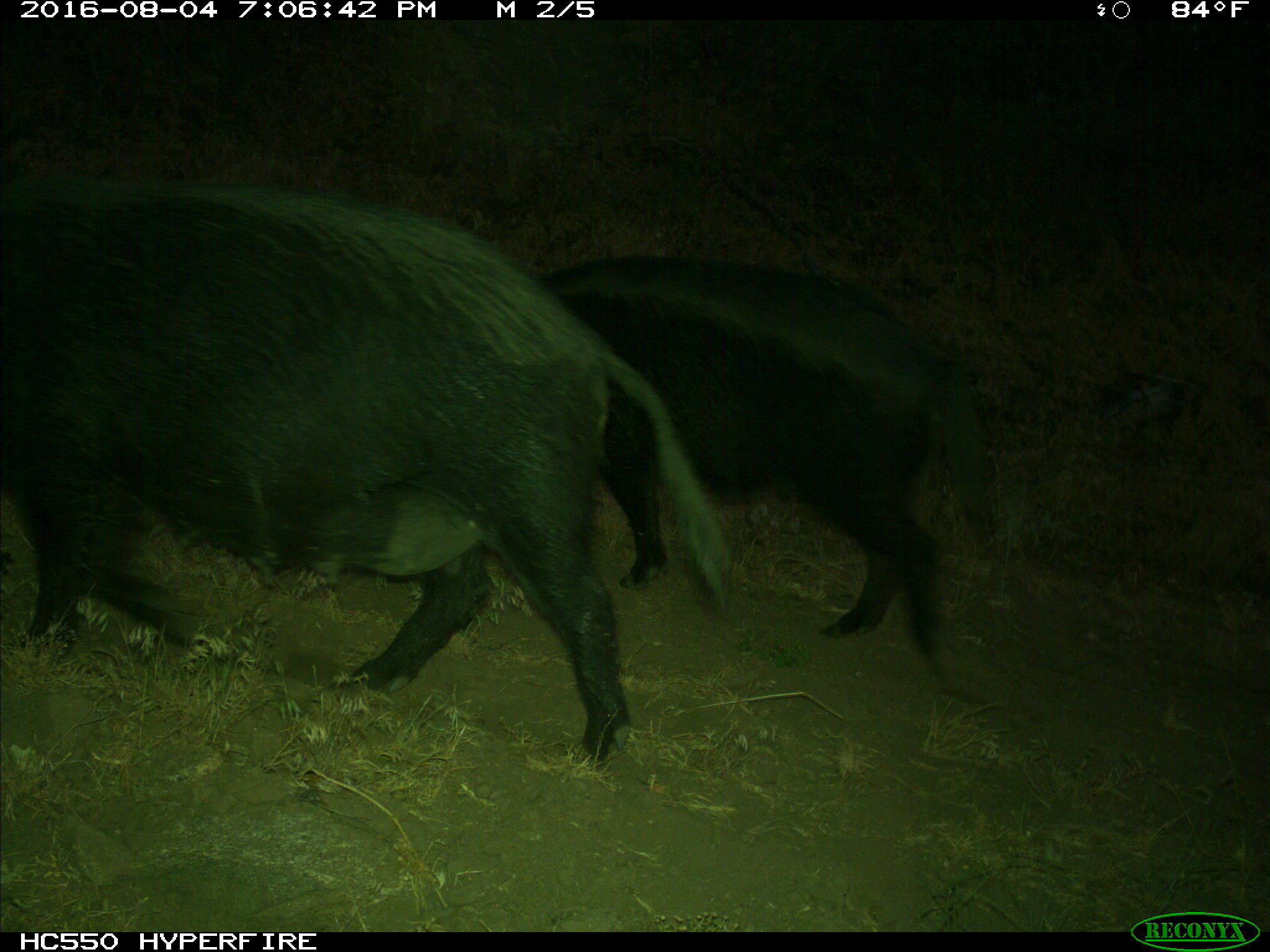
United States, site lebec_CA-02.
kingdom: Animalia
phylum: Chordata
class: Mammalia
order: Artiodactyla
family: Suidae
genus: Sus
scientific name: Sus scrofa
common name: wild boar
Sus scrofa (wild boar).